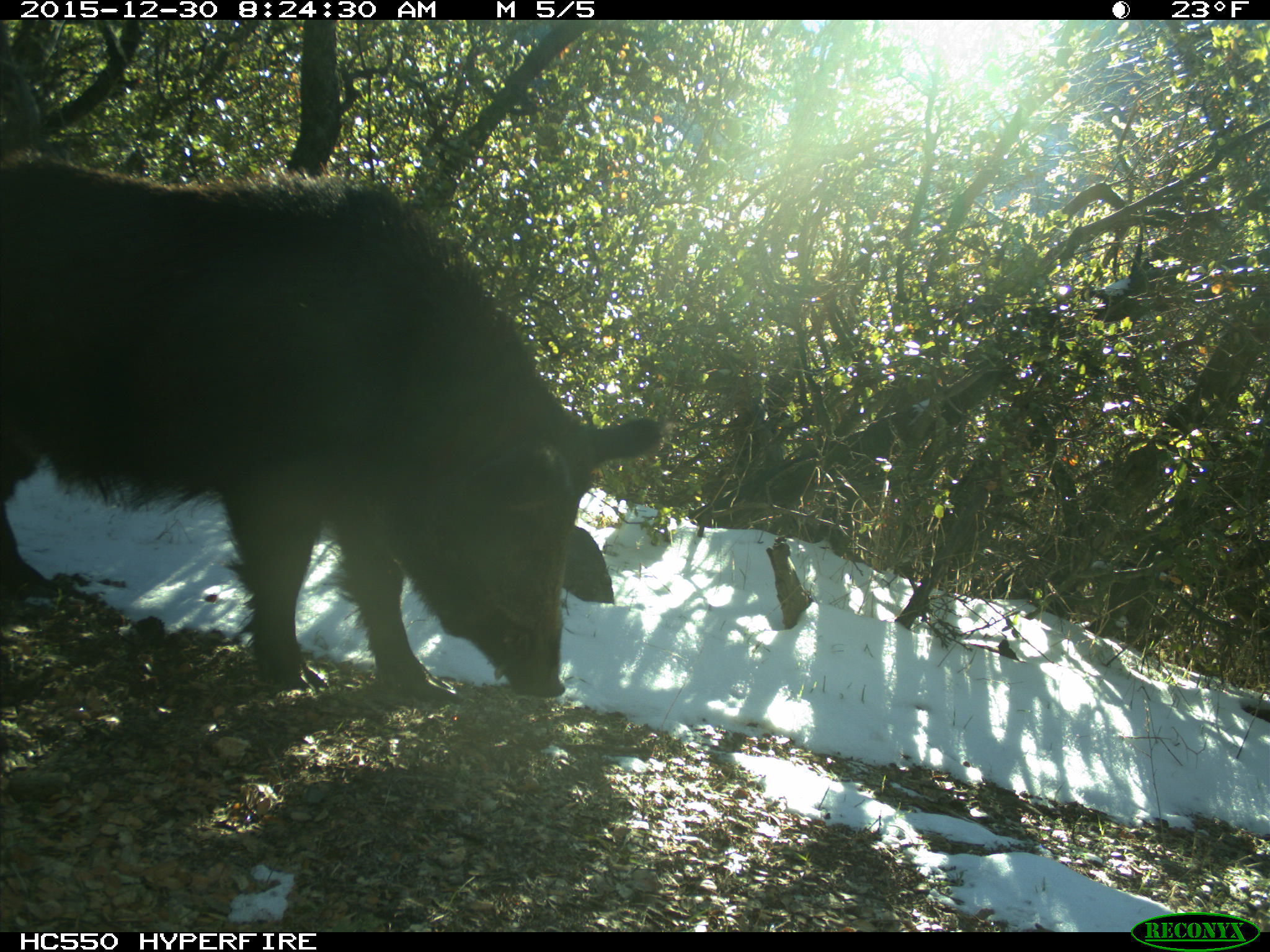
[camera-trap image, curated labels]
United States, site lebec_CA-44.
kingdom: Animalia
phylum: Chordata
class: Mammalia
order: Artiodactyla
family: Suidae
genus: Sus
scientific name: Sus scrofa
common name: wild boar